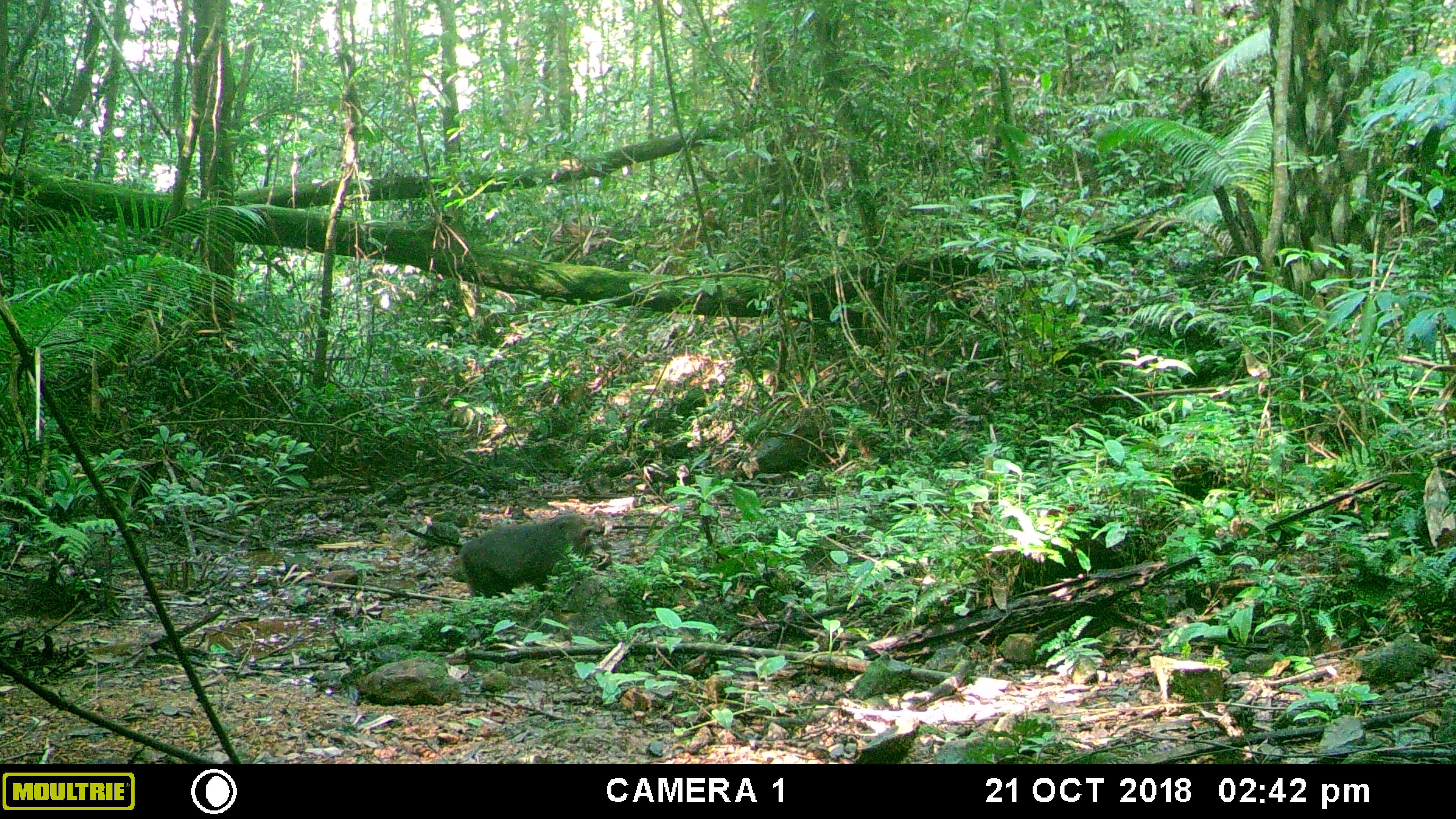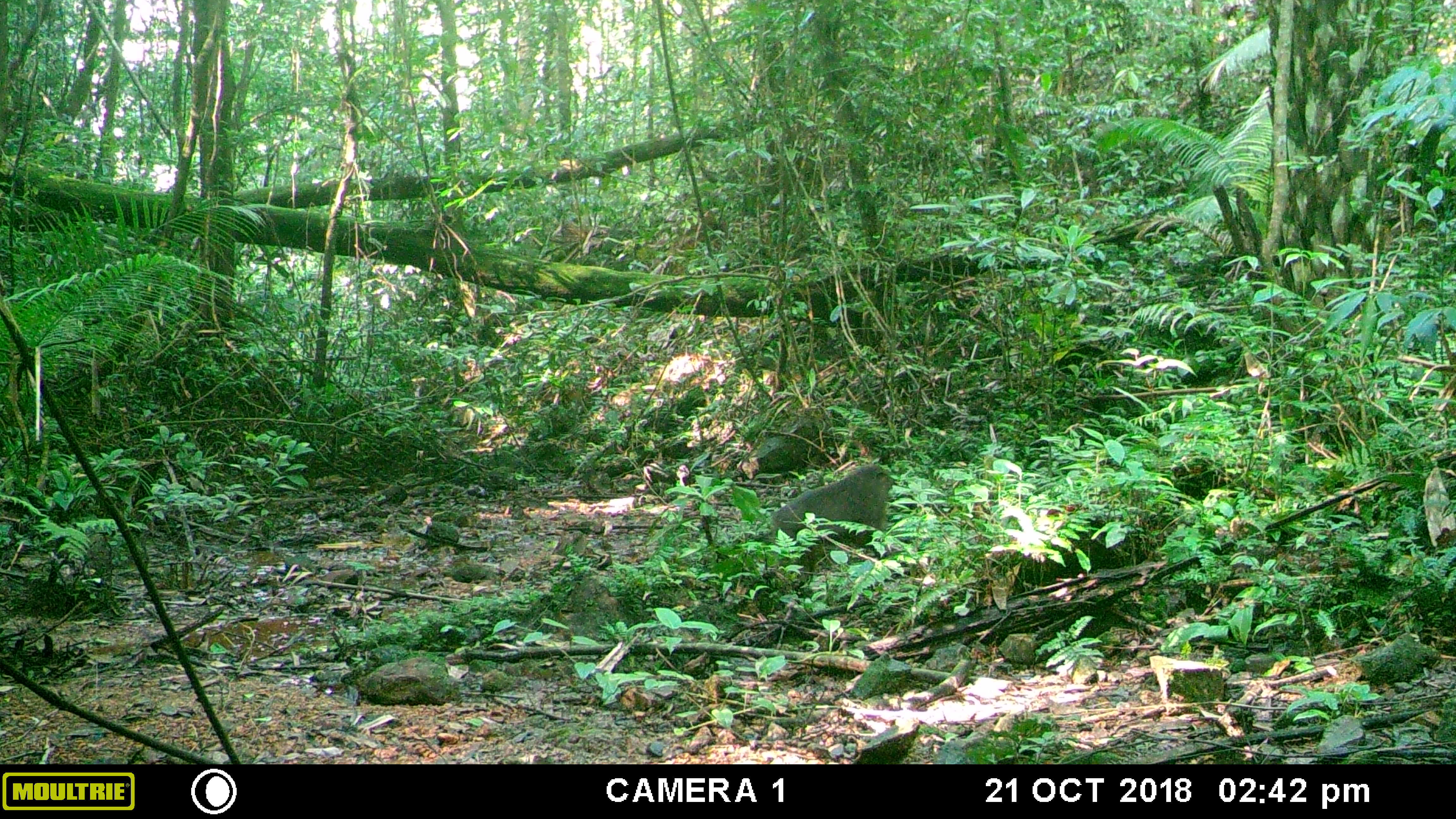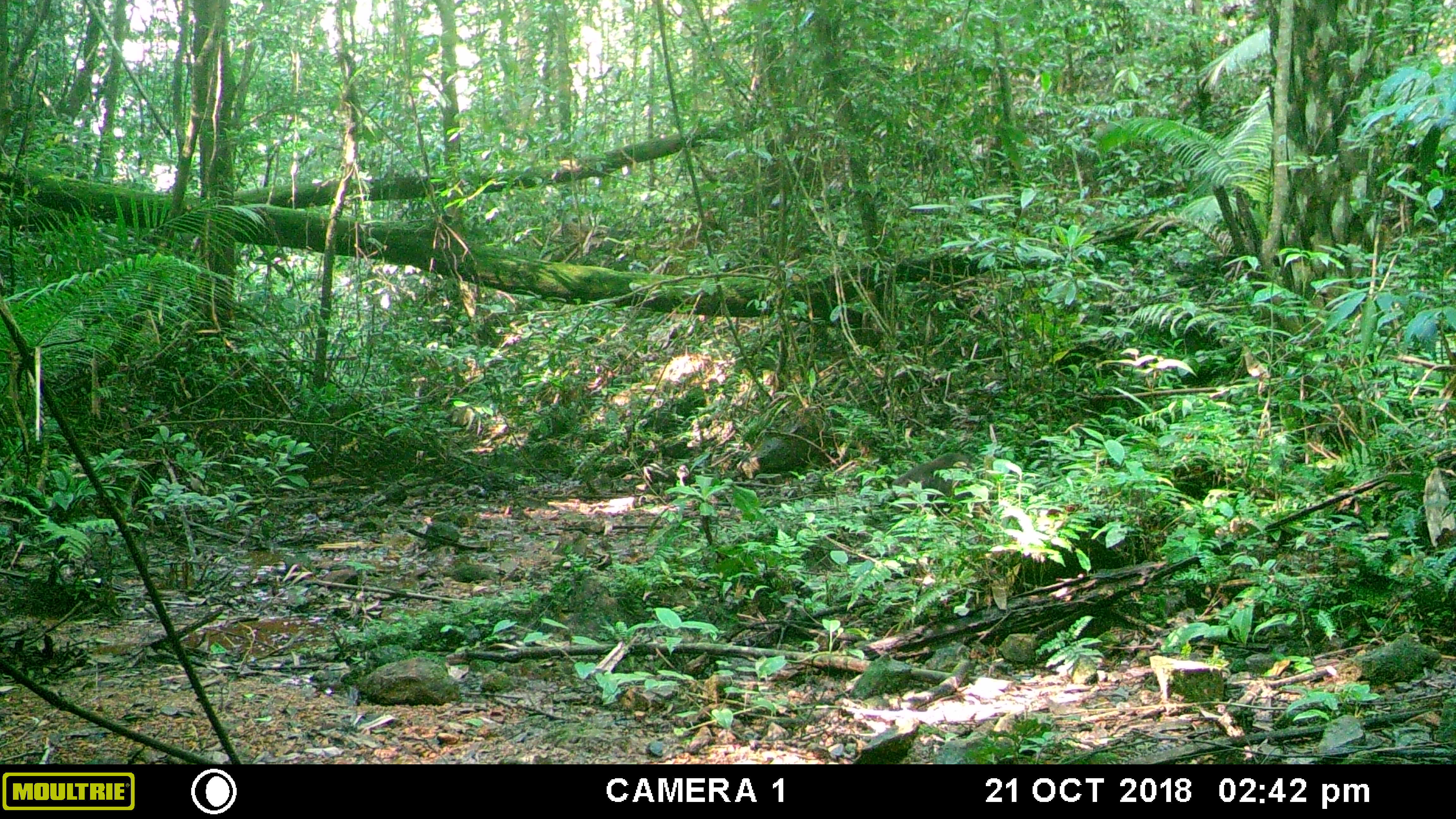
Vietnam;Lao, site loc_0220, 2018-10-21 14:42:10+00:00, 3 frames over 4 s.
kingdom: Animalia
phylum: Chordata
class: Mammalia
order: Primates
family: Cercopithecidae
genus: Macaca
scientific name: Macaca arctoides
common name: stump-tailed macaque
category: stump tailed macaque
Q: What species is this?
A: Stump tailed macaque (stump-tailed macaque) (Macaca arctoides).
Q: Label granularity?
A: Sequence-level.